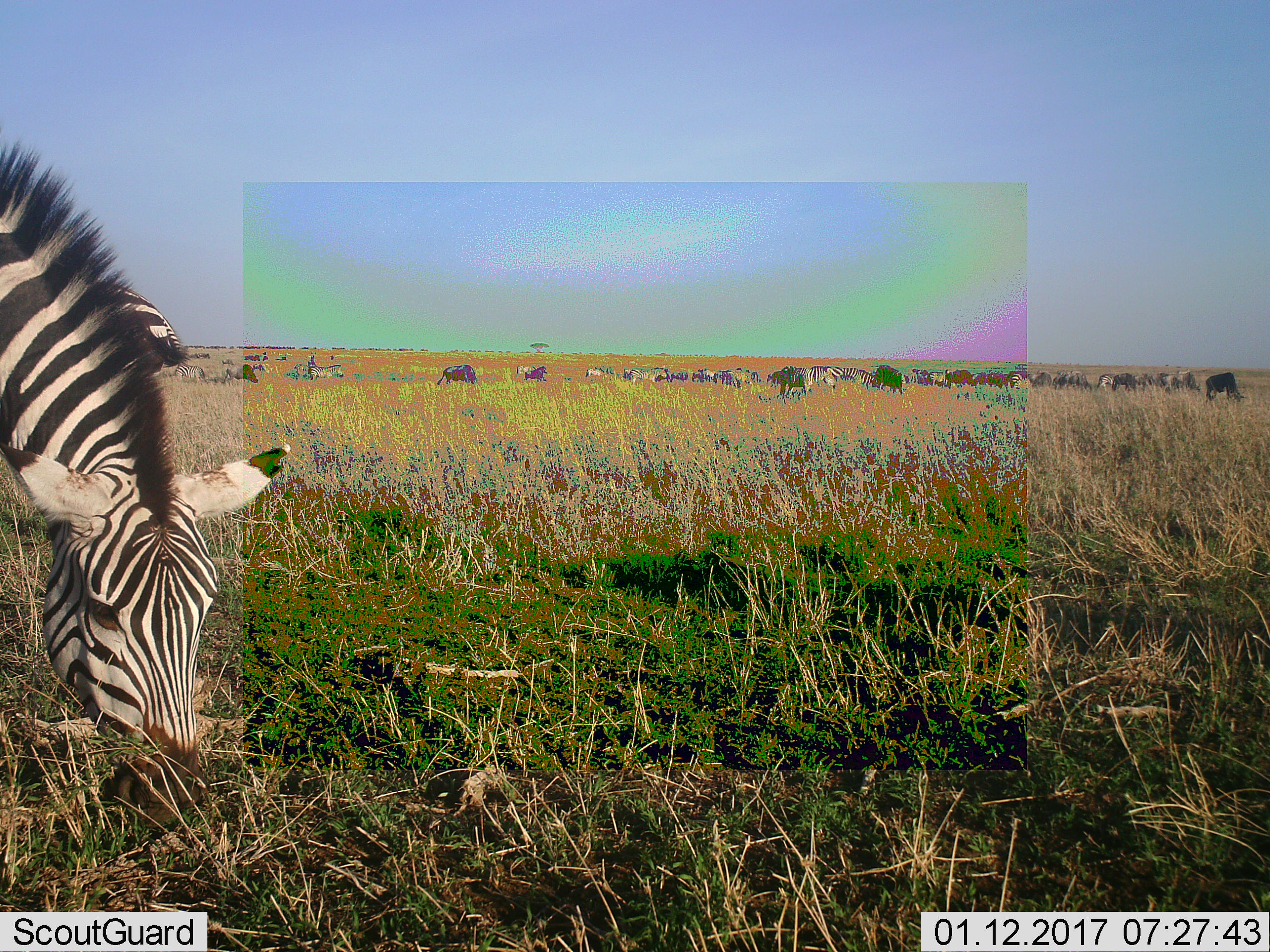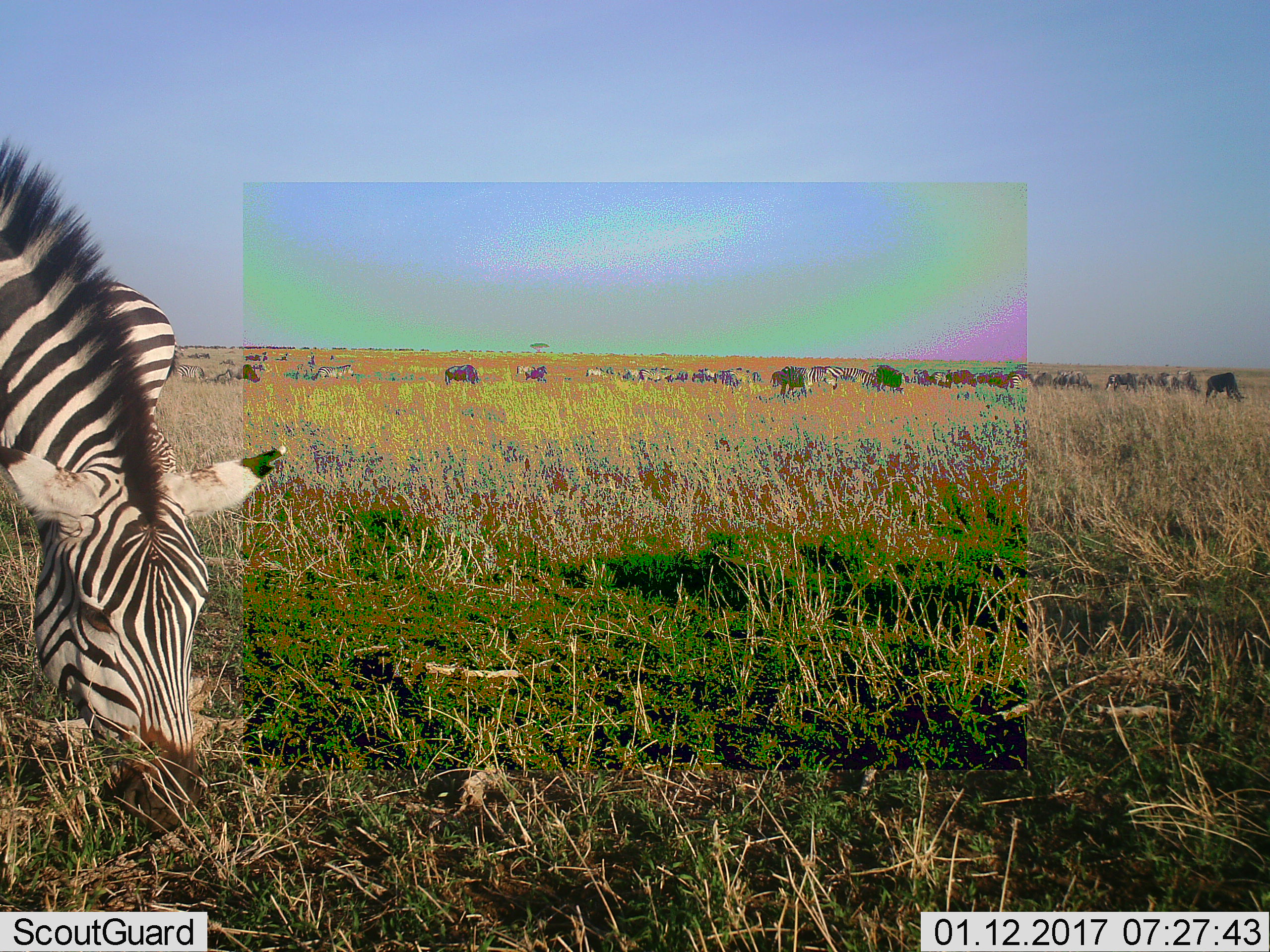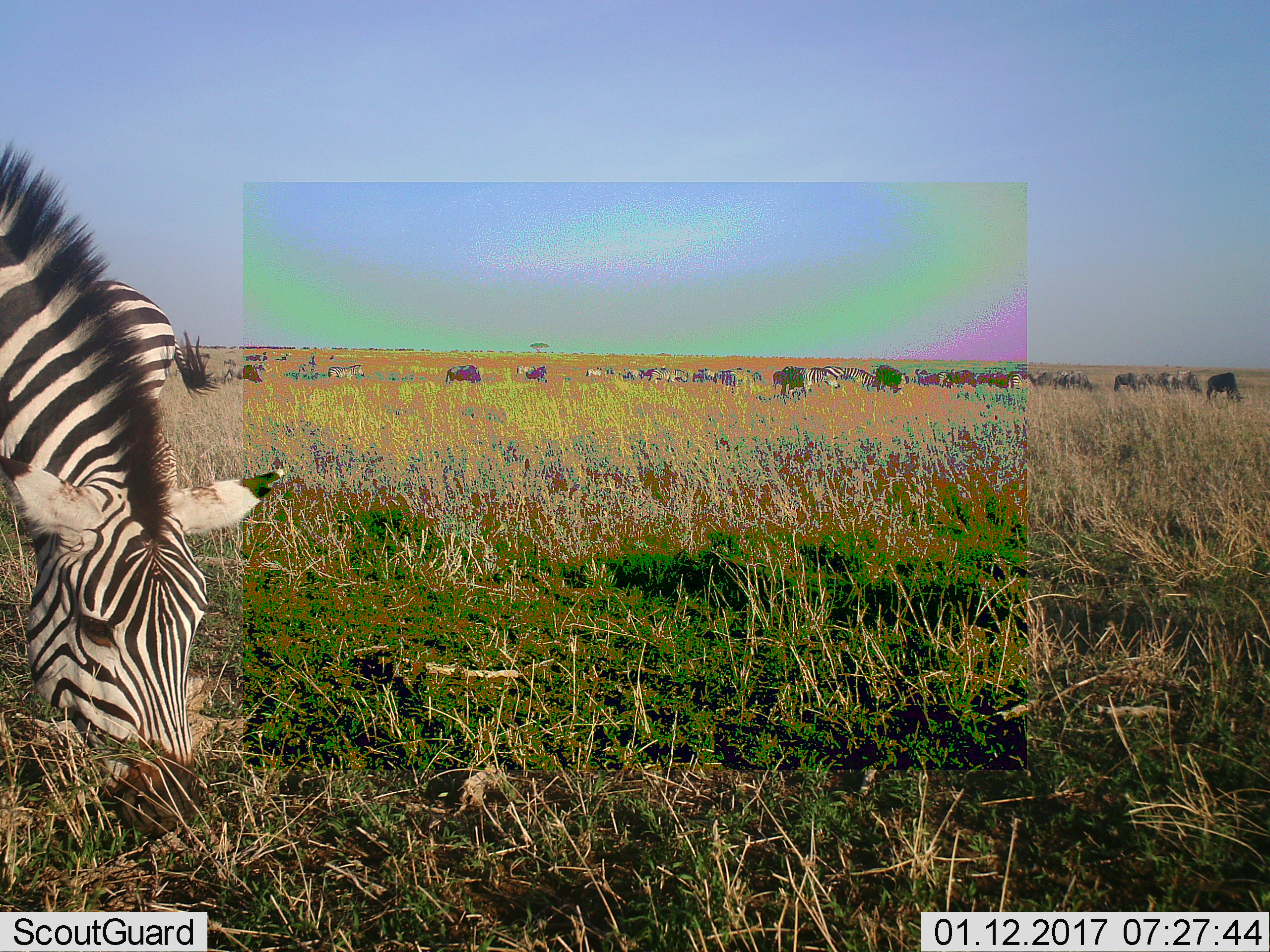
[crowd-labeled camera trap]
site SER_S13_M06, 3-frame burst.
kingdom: Animalia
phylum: Chordata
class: Mammalia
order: Perissodactyla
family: Equidae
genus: Equus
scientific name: Equus quagga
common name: plains zebra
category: zebraplains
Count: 11-50.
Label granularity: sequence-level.